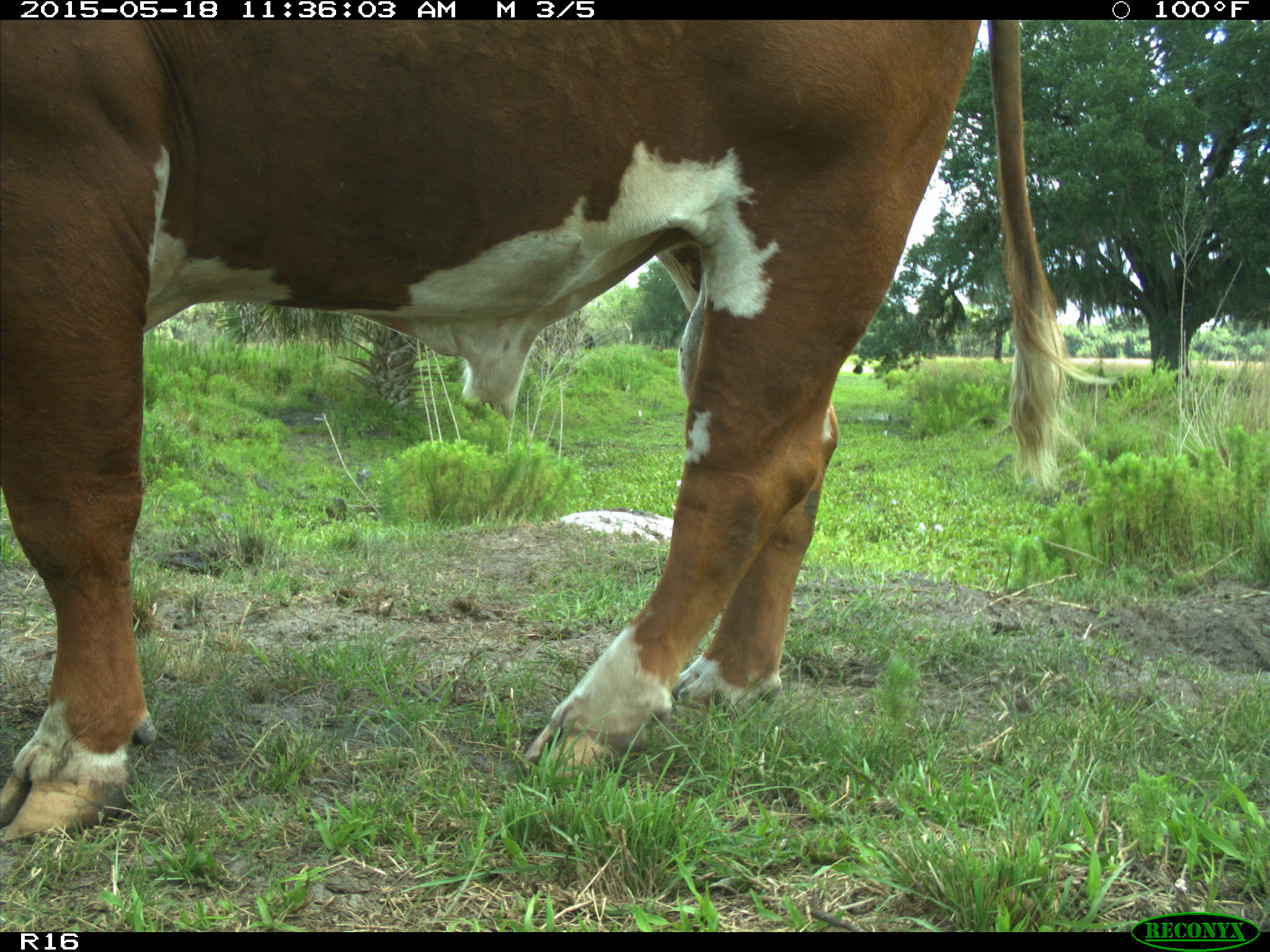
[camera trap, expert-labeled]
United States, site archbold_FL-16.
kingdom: Animalia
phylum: Chordata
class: Mammalia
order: Artiodactyla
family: Bovidae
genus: Bos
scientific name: Bos taurus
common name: domestic cow